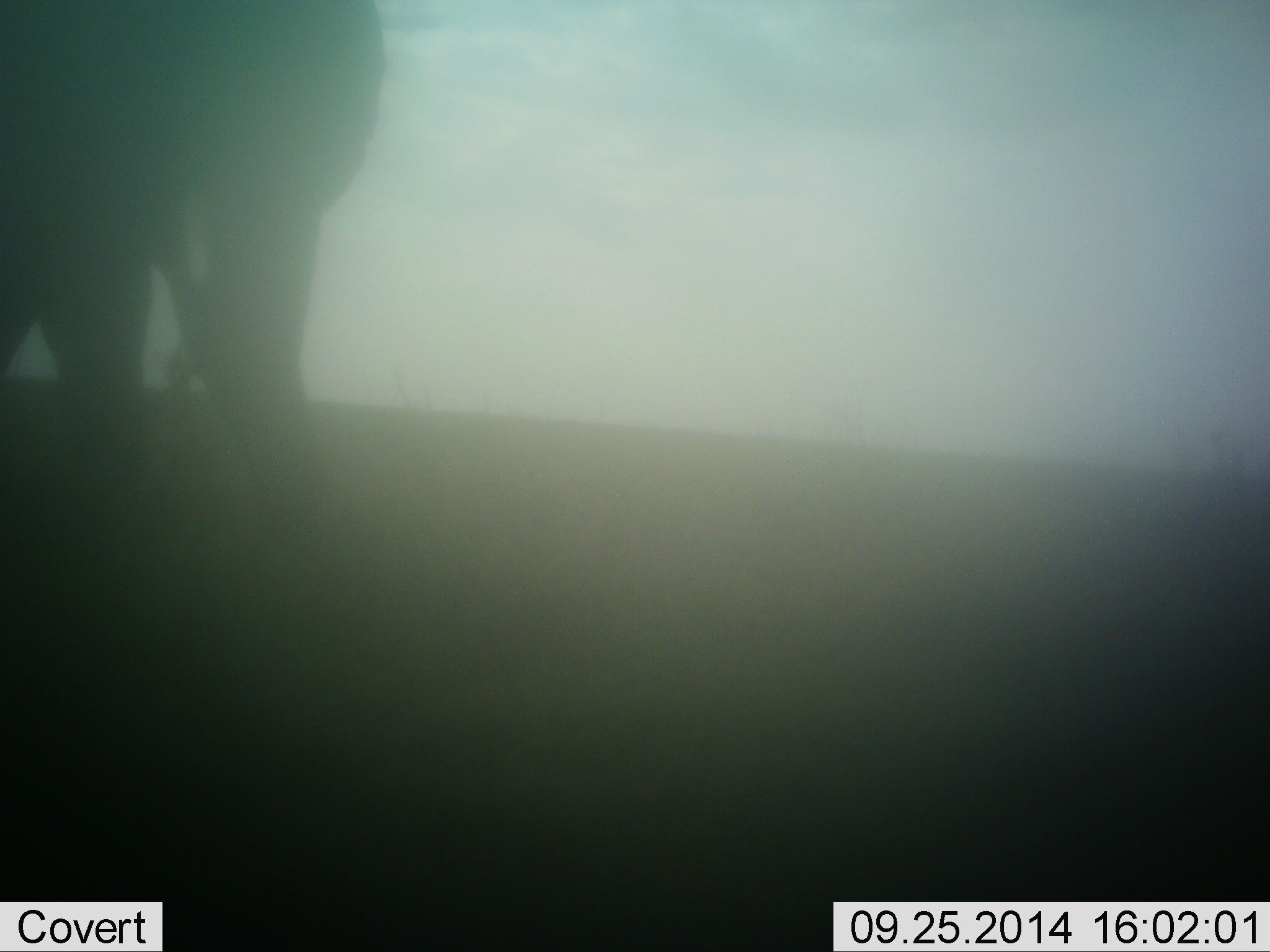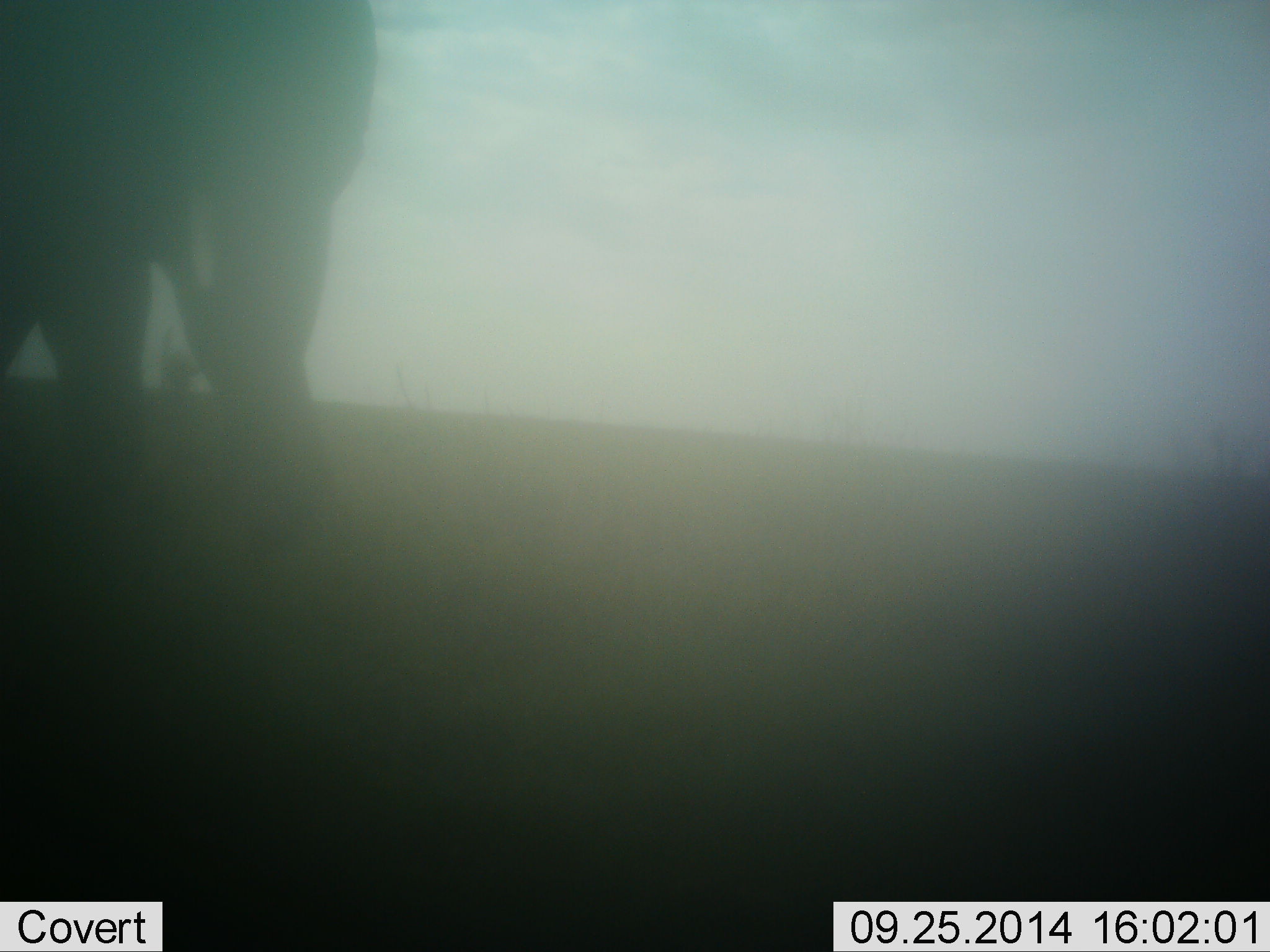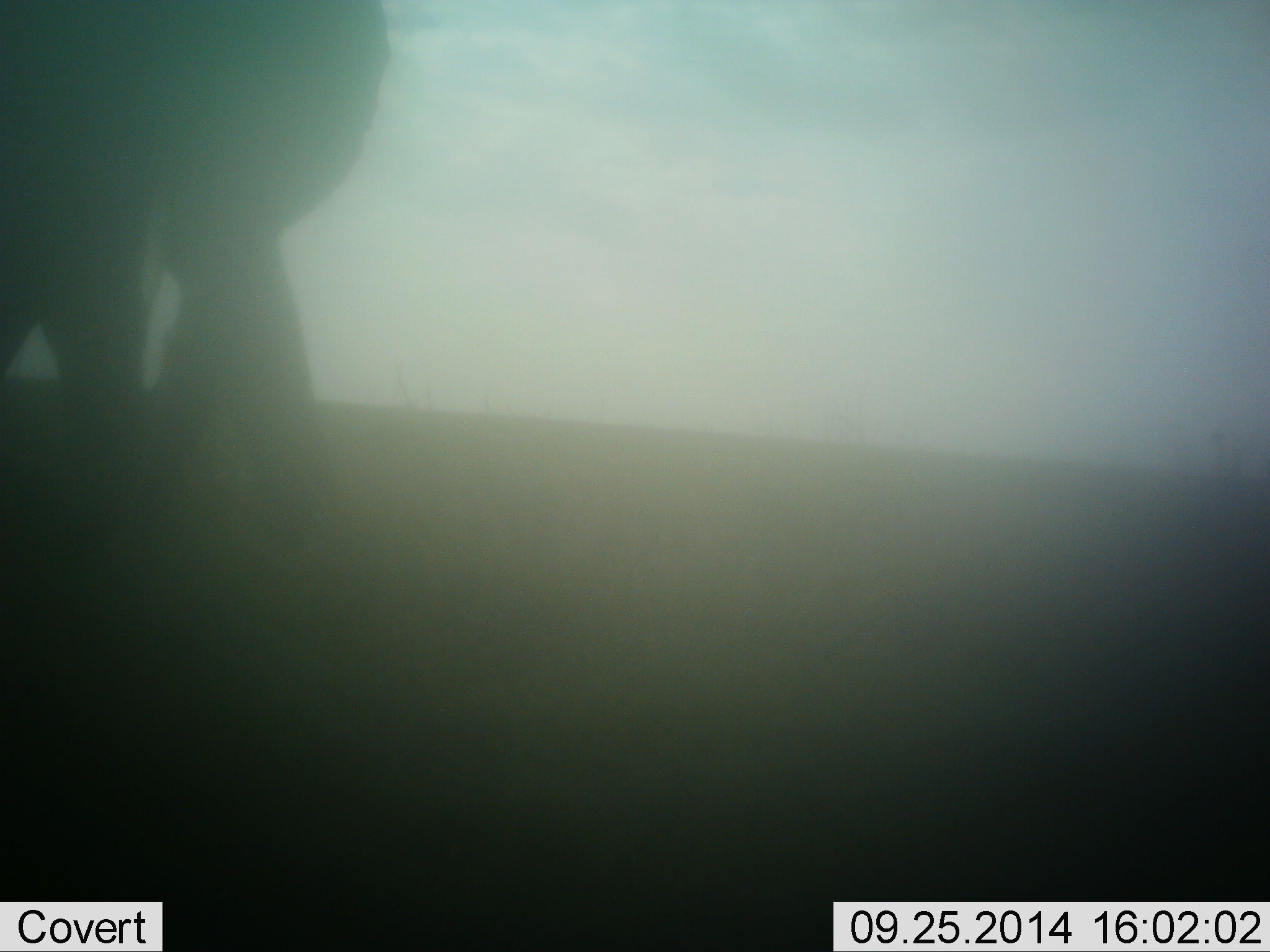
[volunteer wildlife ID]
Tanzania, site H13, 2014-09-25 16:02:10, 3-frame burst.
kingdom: Animalia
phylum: Chordata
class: Mammalia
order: Proboscidea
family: Elephantidae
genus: Loxodonta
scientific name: Loxodonta africana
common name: african bush elephant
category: elephant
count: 1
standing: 60%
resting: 10%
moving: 0%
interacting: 0%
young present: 0%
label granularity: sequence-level